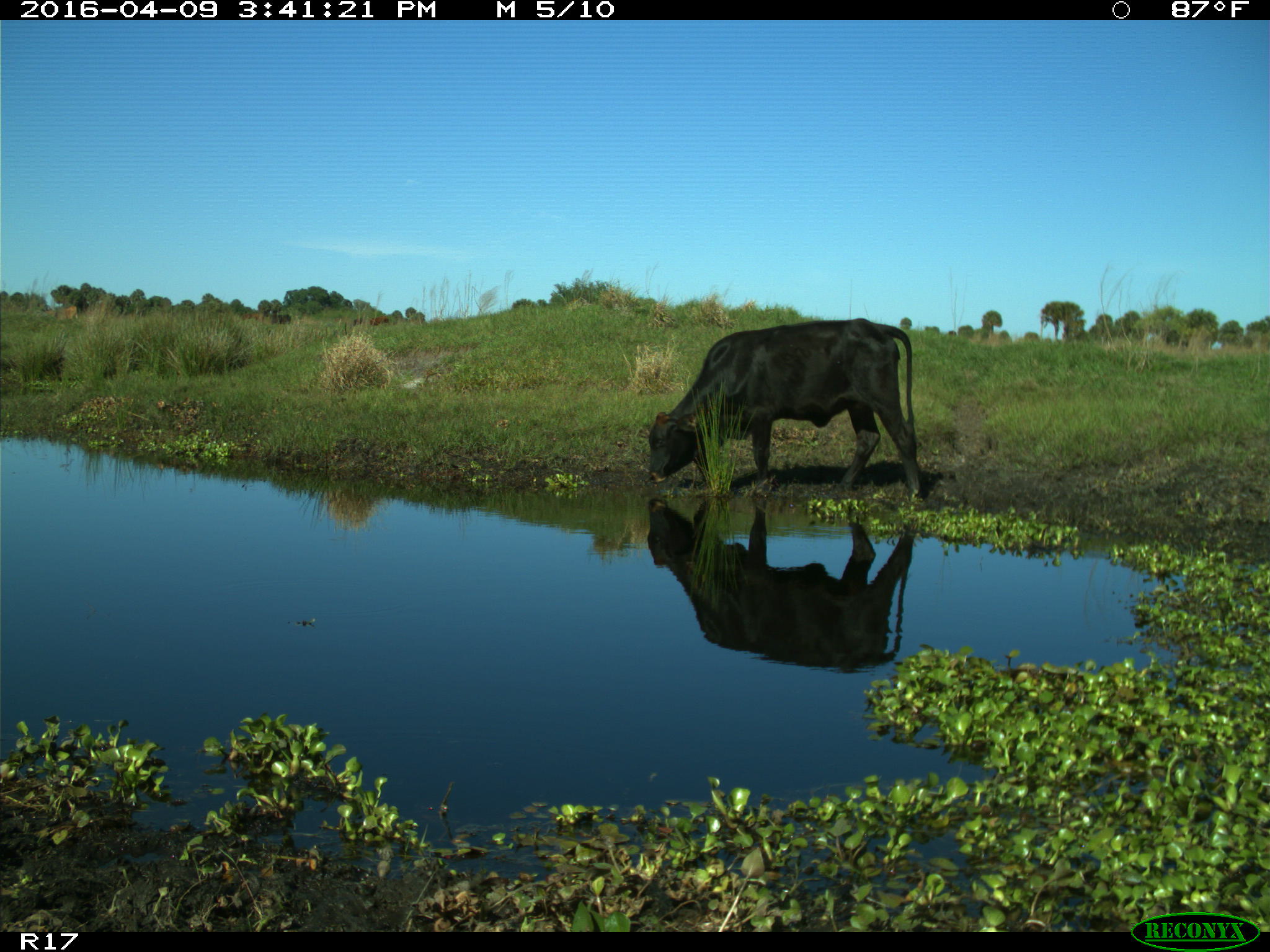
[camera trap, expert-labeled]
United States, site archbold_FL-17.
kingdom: Animalia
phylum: Chordata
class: Mammalia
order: Artiodactyla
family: Bovidae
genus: Bos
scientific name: Bos taurus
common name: domestic cow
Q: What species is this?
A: Bos taurus (domestic cow).